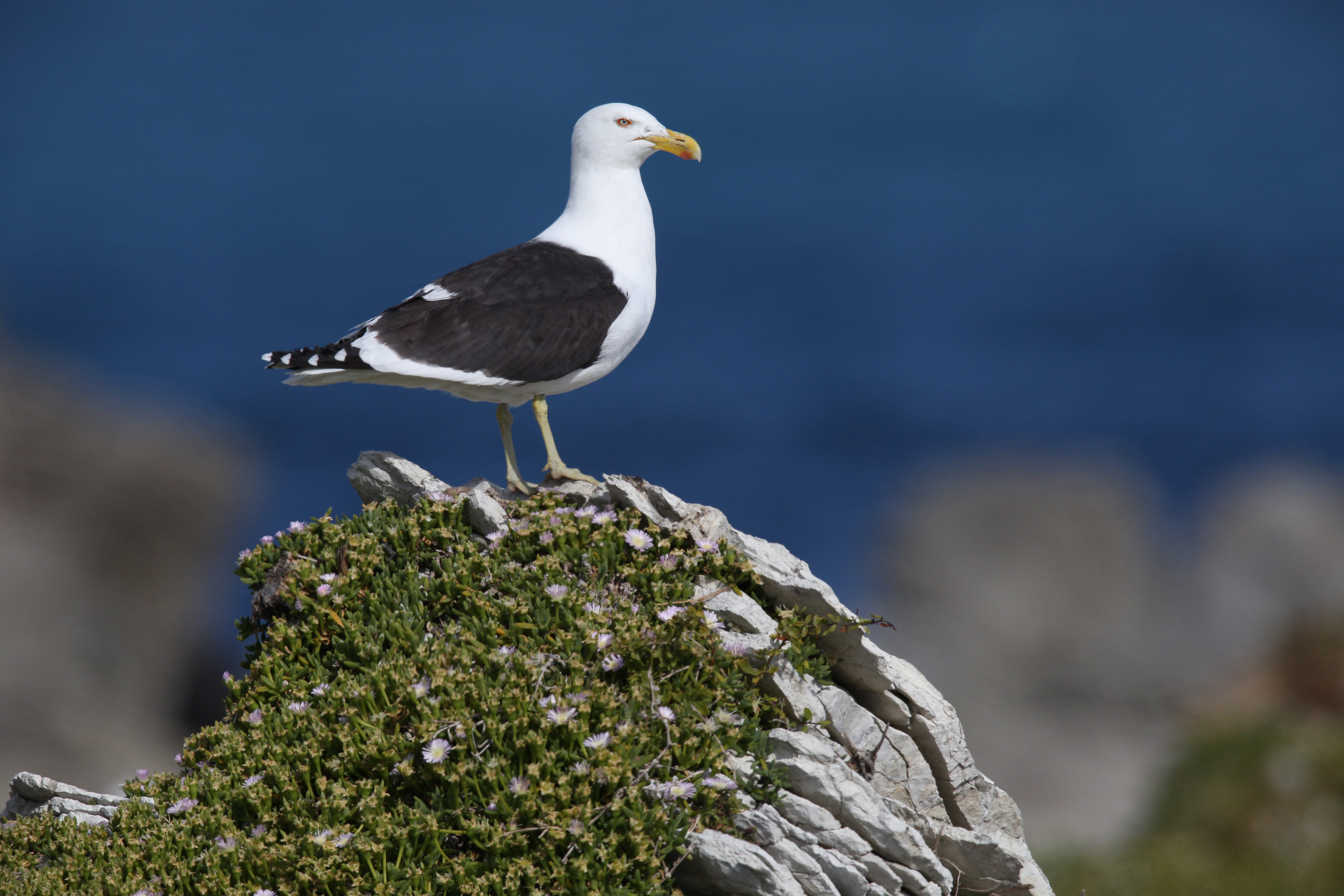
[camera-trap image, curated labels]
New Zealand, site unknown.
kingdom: Animalia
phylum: Chordata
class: Aves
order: Charadriiformes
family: Laridae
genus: Larus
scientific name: Larus fuscus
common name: black-backed gull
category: black backed gull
Black backed gull (black-backed gull) (Larus fuscus).